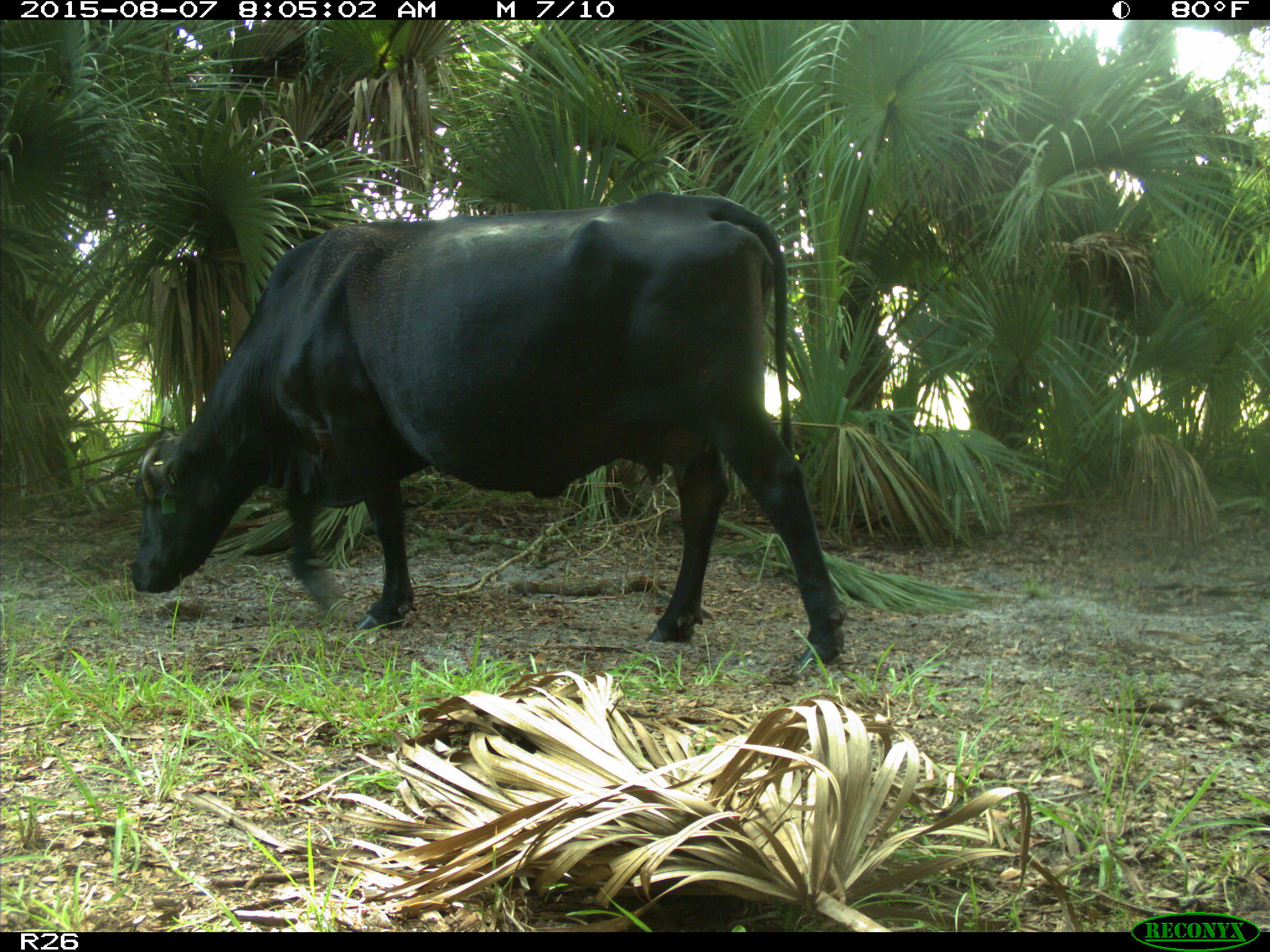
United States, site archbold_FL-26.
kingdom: Animalia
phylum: Chordata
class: Mammalia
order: Artiodactyla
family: Bovidae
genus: Bos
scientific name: Bos taurus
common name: domestic cow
Bos taurus (domestic cow).